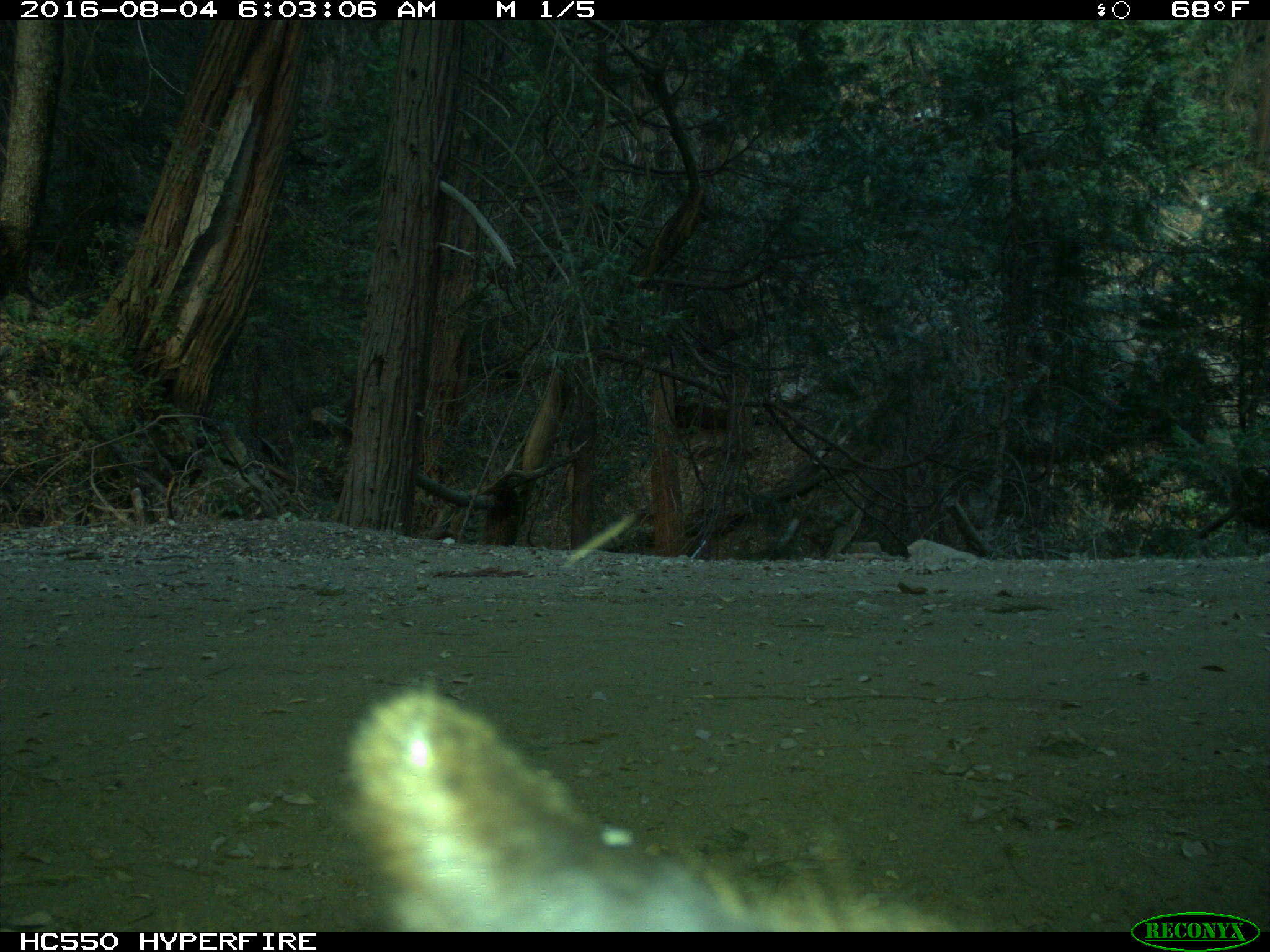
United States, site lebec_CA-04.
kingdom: Animalia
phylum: Chordata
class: Mammalia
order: Carnivora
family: Ursidae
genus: Ursus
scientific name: Ursus americanus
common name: american black bear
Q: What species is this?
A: Ursus americanus (american black bear).